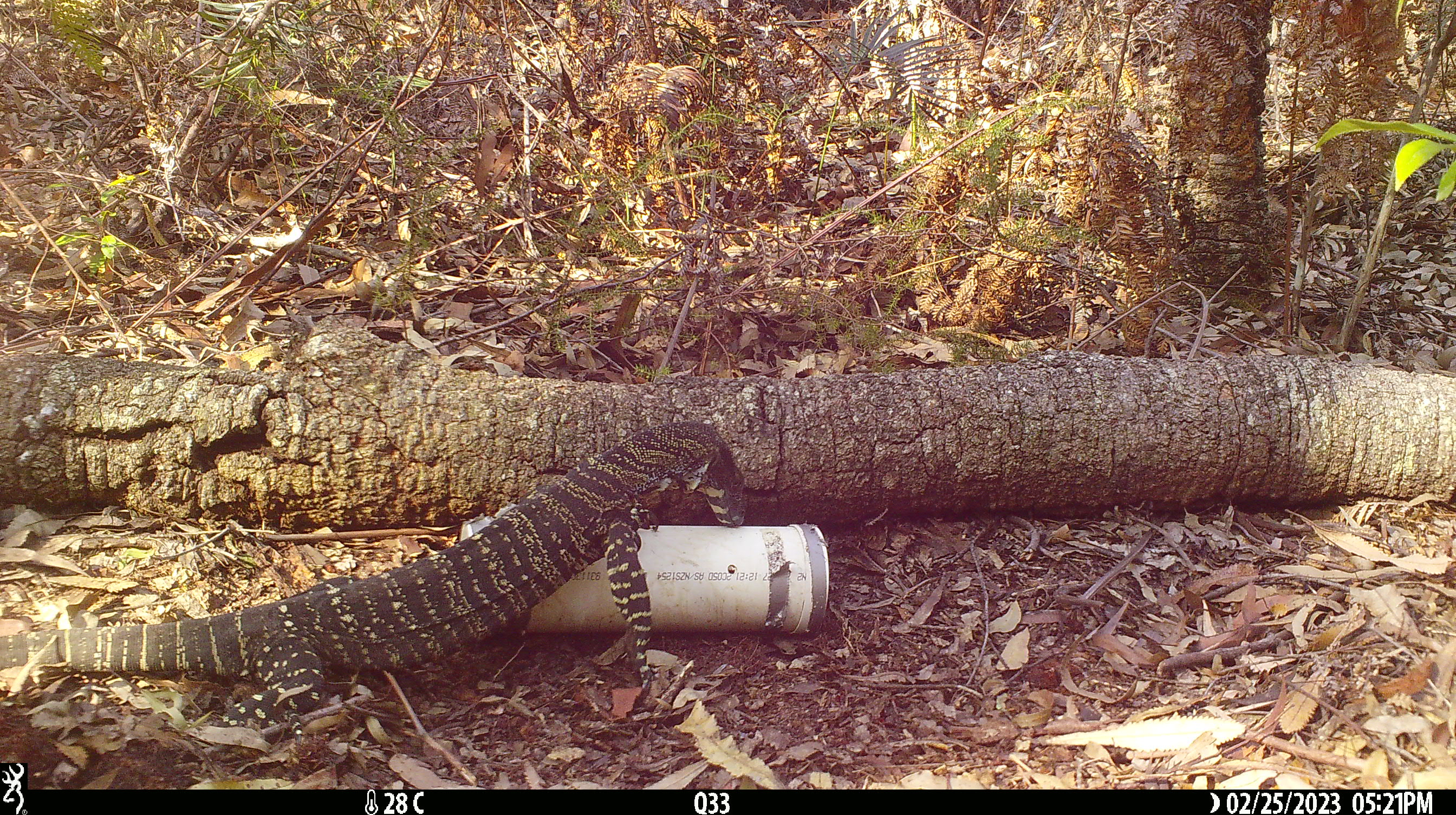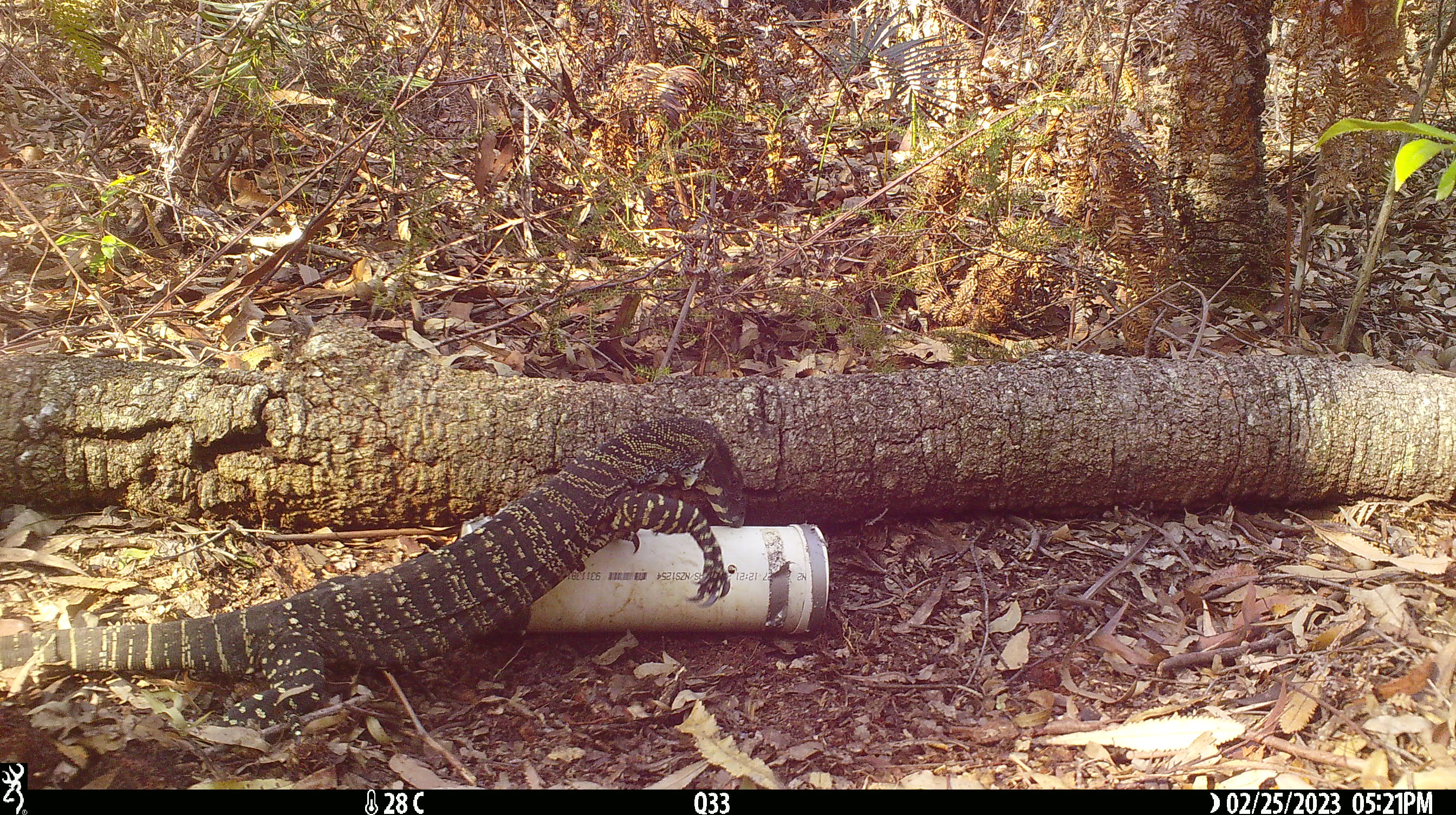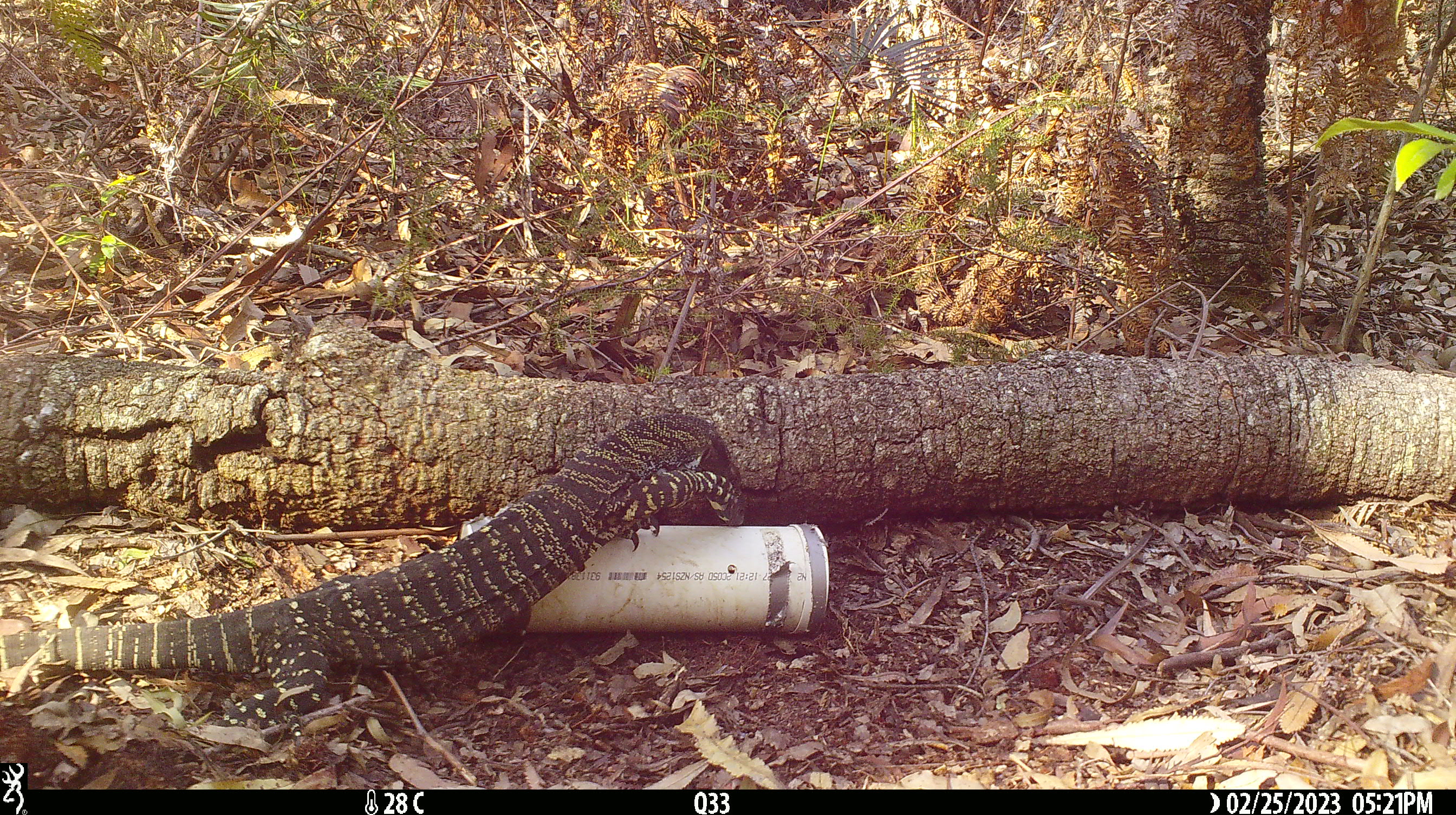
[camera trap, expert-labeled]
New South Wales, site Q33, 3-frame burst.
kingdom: Animalia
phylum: Chordata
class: Reptilia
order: Squamata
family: Varanidae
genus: Varanus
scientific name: Varanus varius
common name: lace monitor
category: goanna